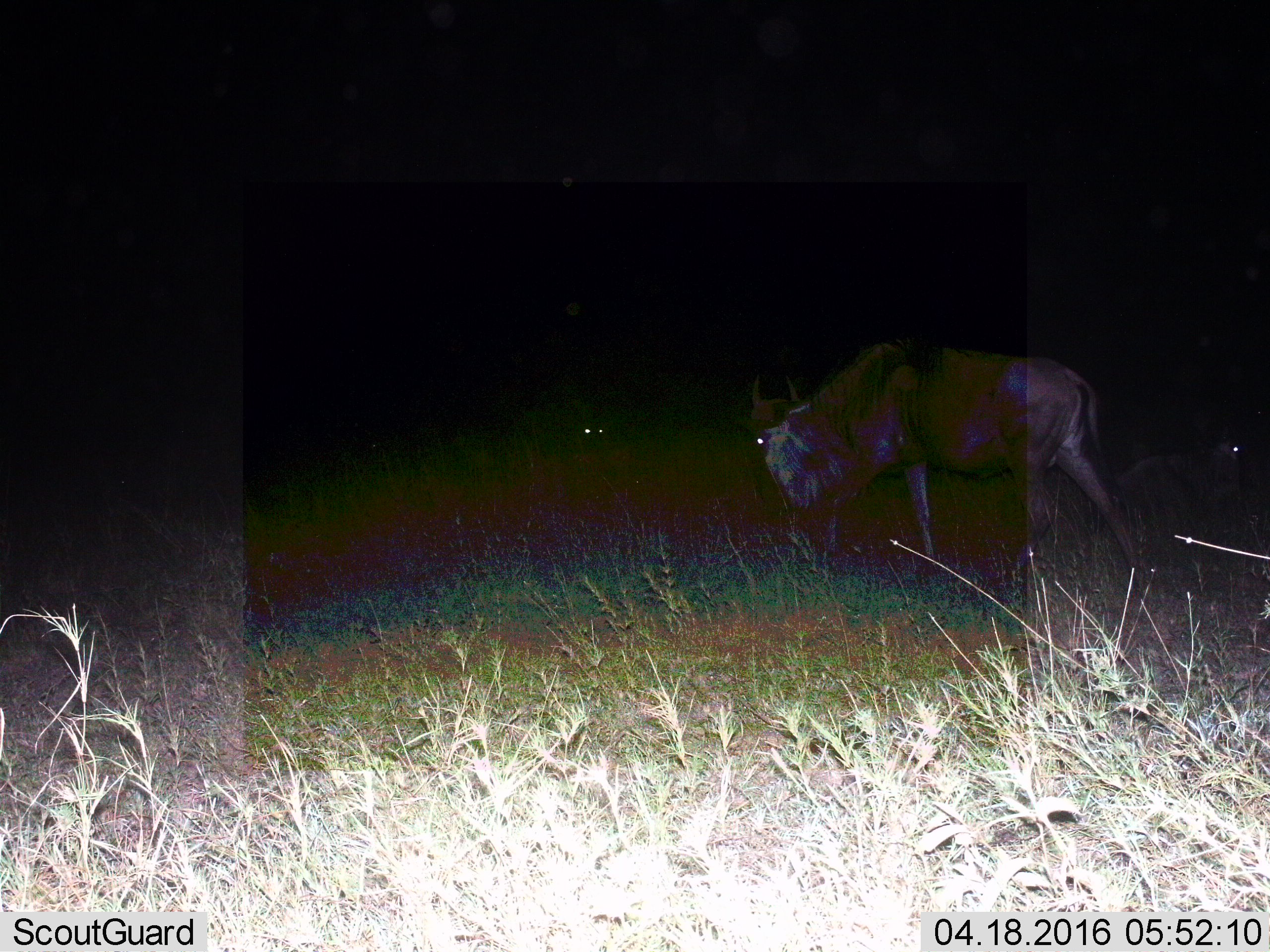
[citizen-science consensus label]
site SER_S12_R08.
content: unidentified animal